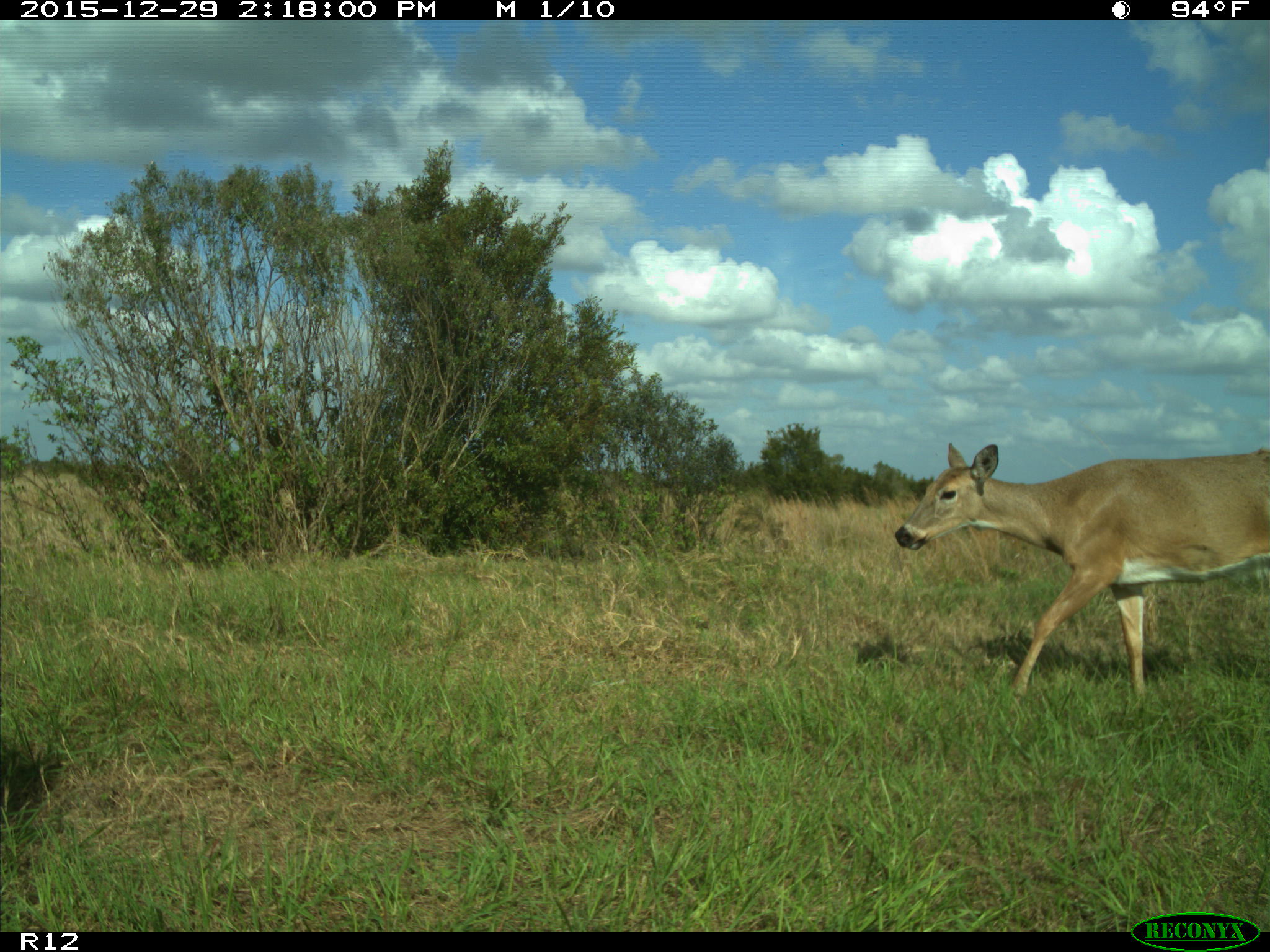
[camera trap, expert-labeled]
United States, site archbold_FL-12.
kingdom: Animalia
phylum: Chordata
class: Mammalia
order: Artiodactyla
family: Cervidae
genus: Odocoileus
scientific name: Odocoileus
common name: deer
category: unidentified deer